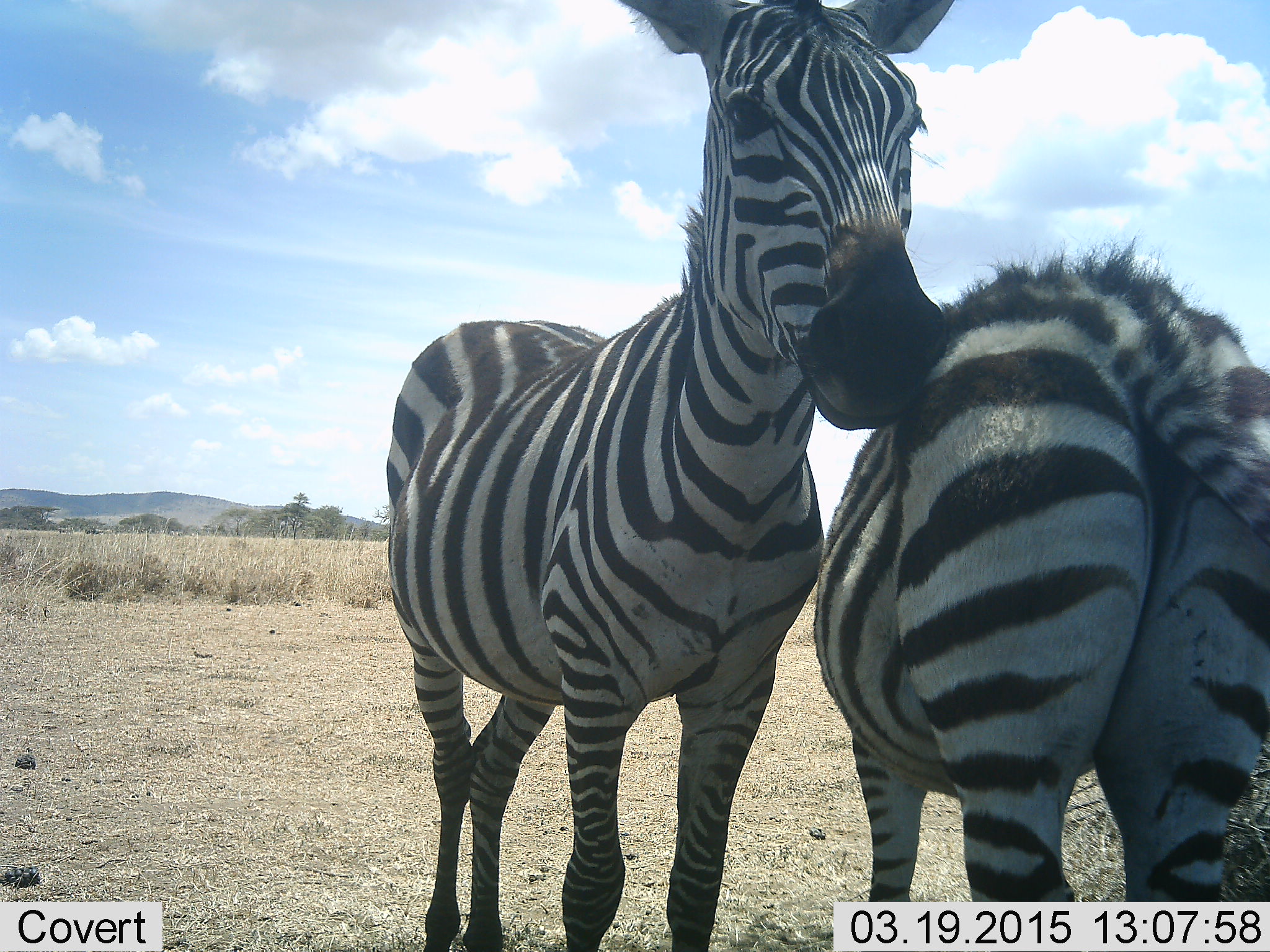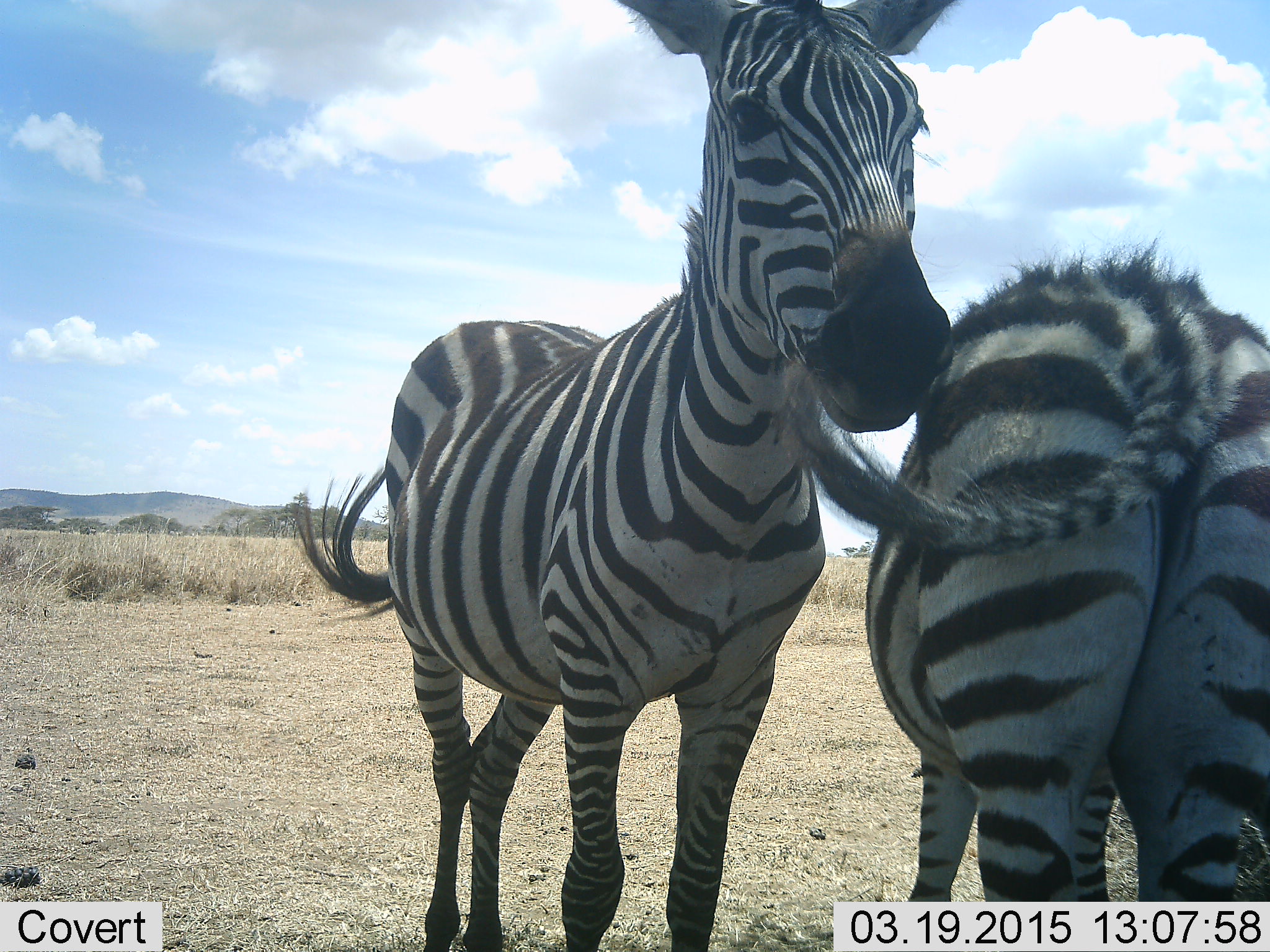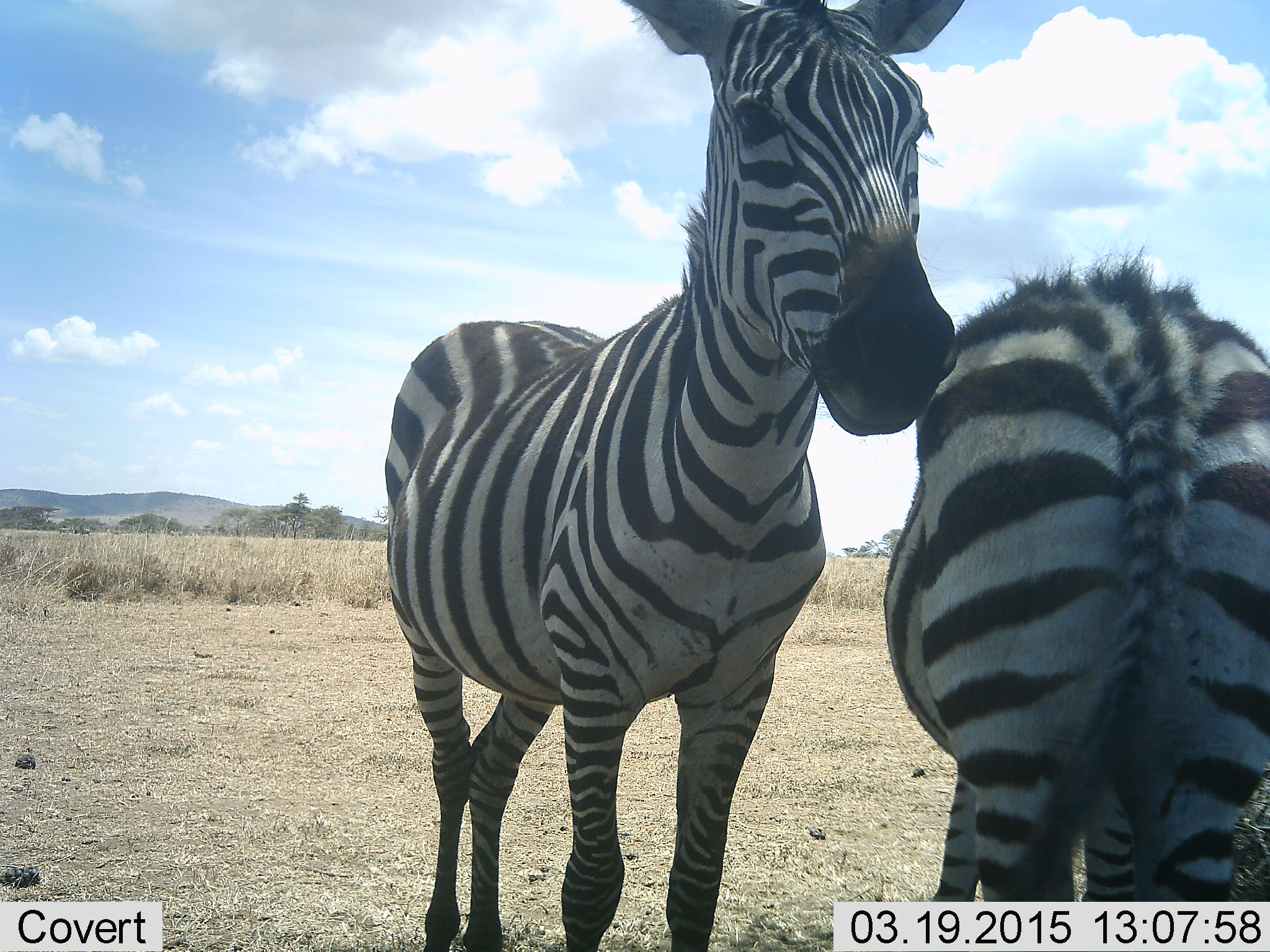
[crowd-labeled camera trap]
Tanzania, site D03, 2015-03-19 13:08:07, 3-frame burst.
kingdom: Animalia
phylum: Chordata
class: Mammalia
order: Perissodactyla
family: Equidae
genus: Equus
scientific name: Equus quagga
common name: plains zebra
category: zebra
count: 2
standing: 80%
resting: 0%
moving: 0%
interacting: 20%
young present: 0%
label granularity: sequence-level